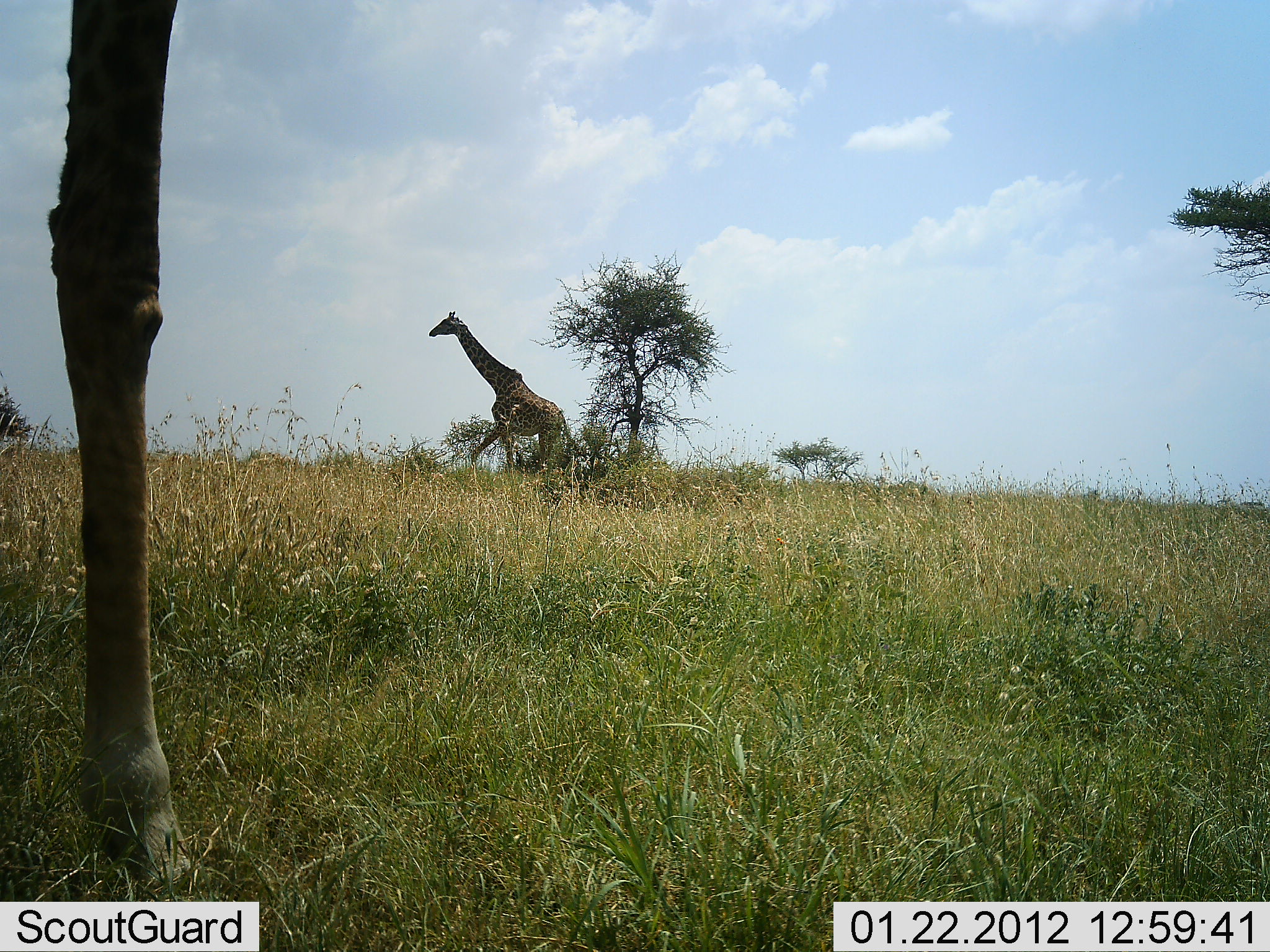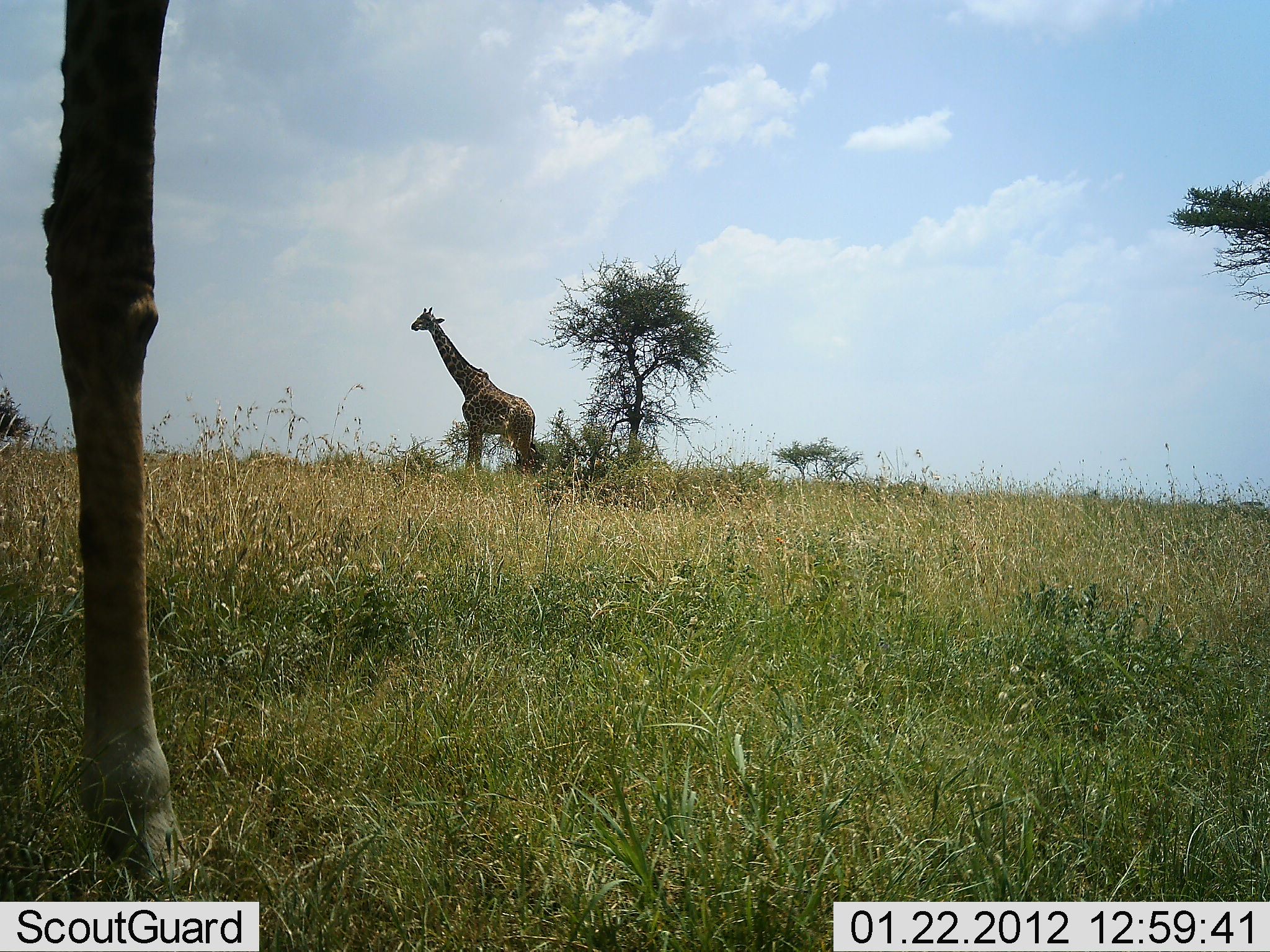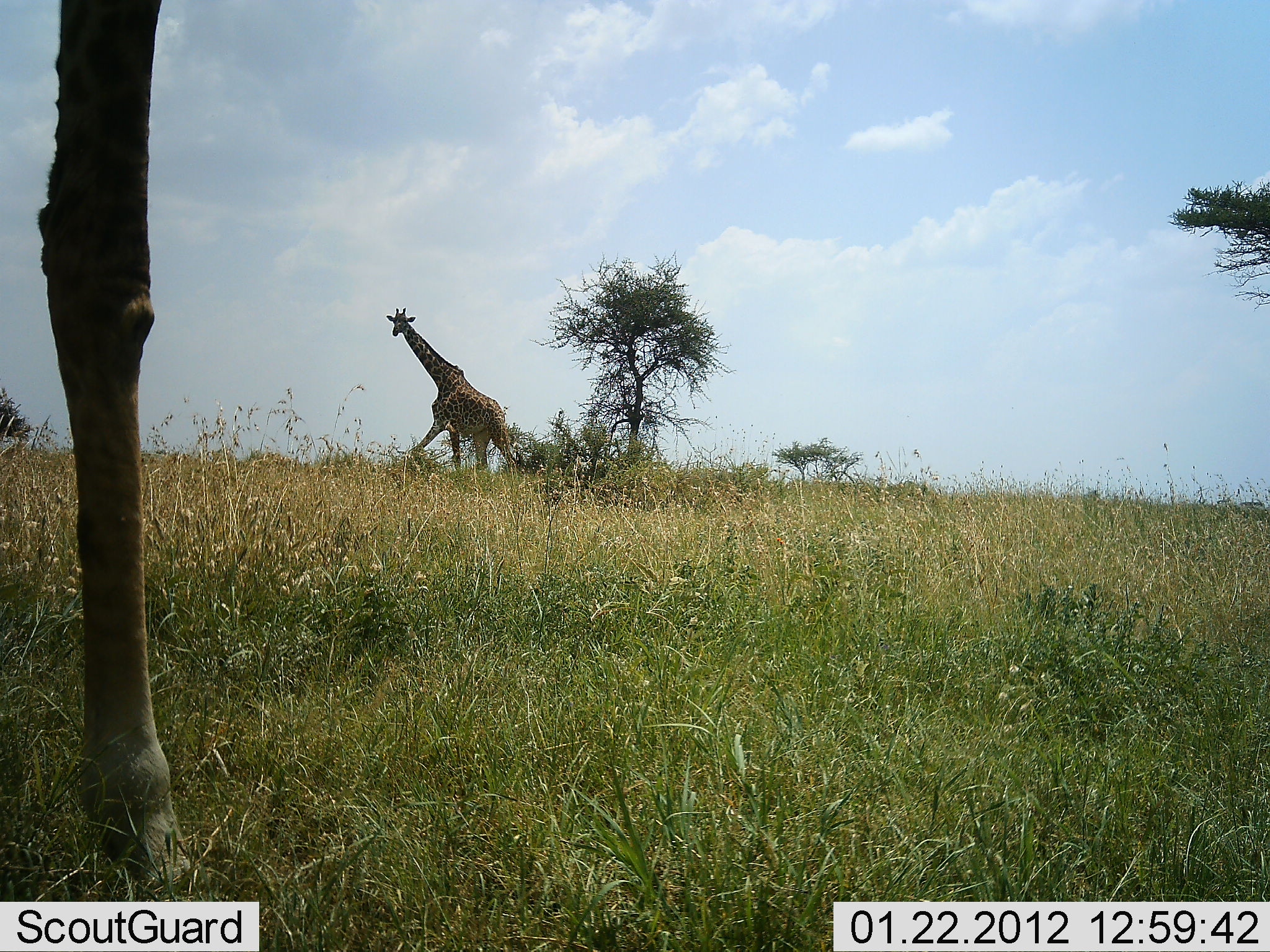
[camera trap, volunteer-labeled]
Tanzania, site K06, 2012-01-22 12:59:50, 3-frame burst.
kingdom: Animalia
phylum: Chordata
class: Mammalia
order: Artiodactyla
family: Giraffidae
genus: Giraffa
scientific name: Giraffa camelopardalis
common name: giraffe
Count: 2.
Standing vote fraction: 79%.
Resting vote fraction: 0%.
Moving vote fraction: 79%.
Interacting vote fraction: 0%.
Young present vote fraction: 0%.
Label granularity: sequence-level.